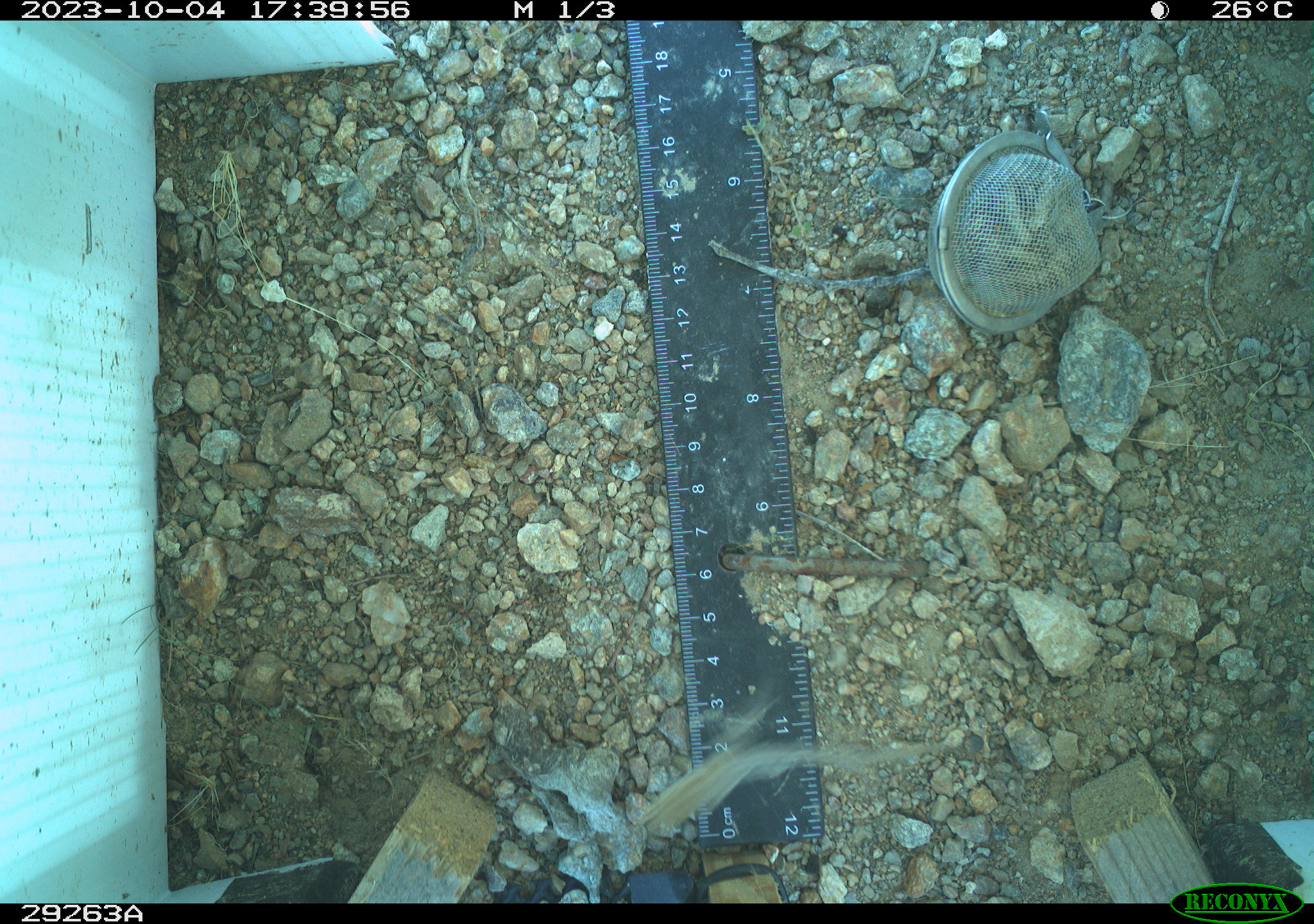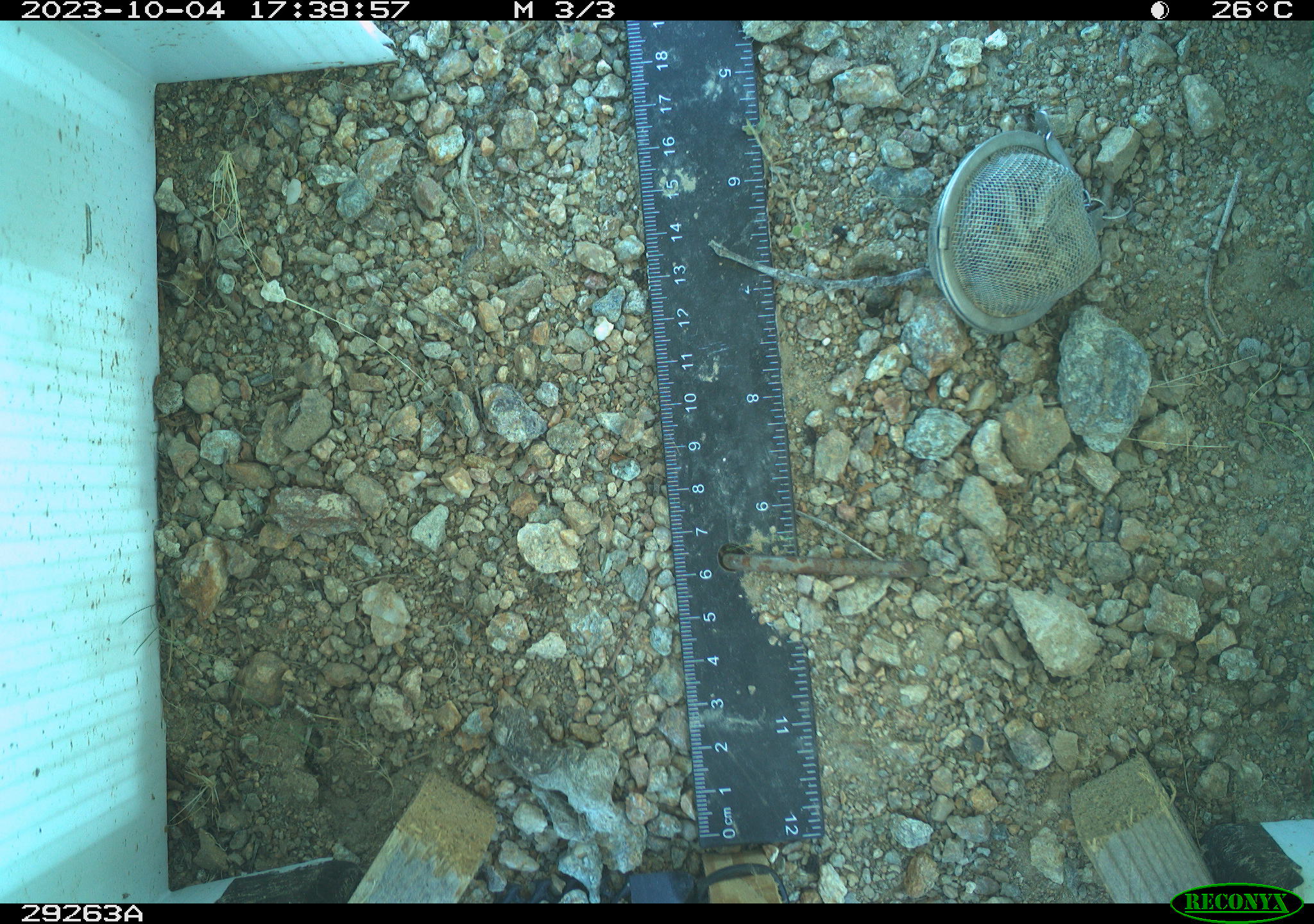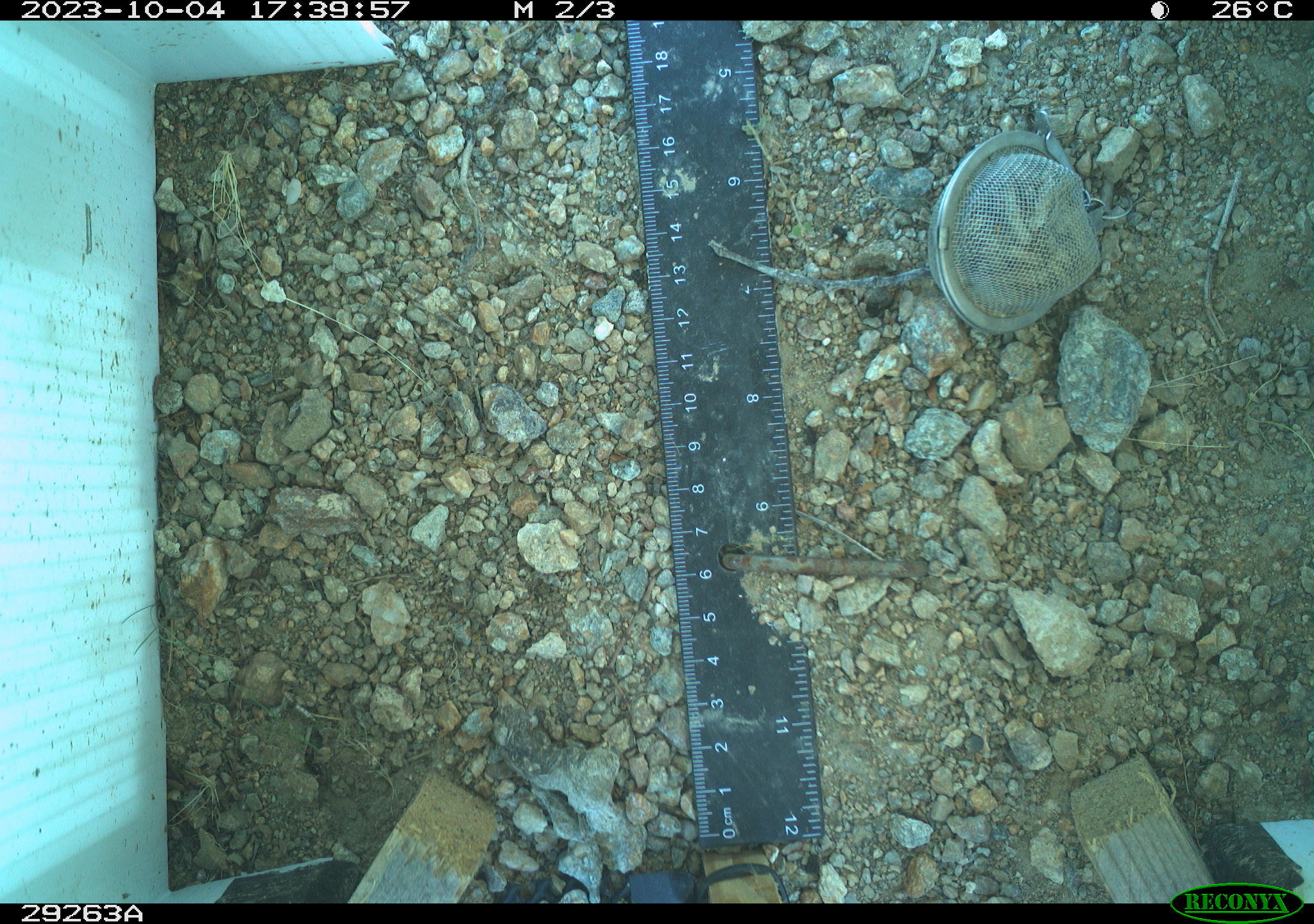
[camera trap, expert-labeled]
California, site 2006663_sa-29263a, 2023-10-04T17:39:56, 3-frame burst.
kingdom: Animalia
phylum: Chordata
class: Reptilia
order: Squamata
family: Phrynosomatidae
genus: Sceloporus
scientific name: Sceloporus graciosus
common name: common sagebrush lizard